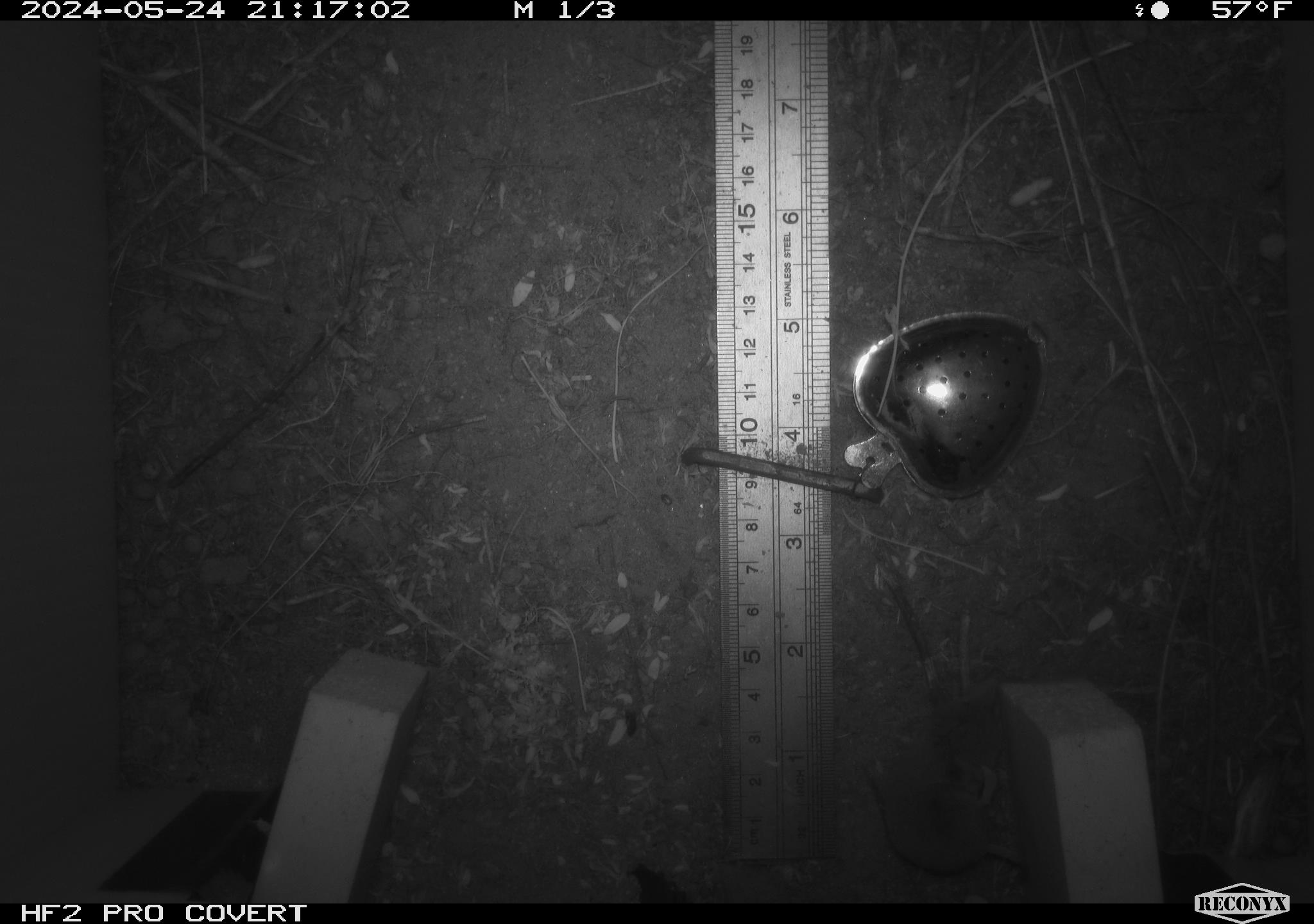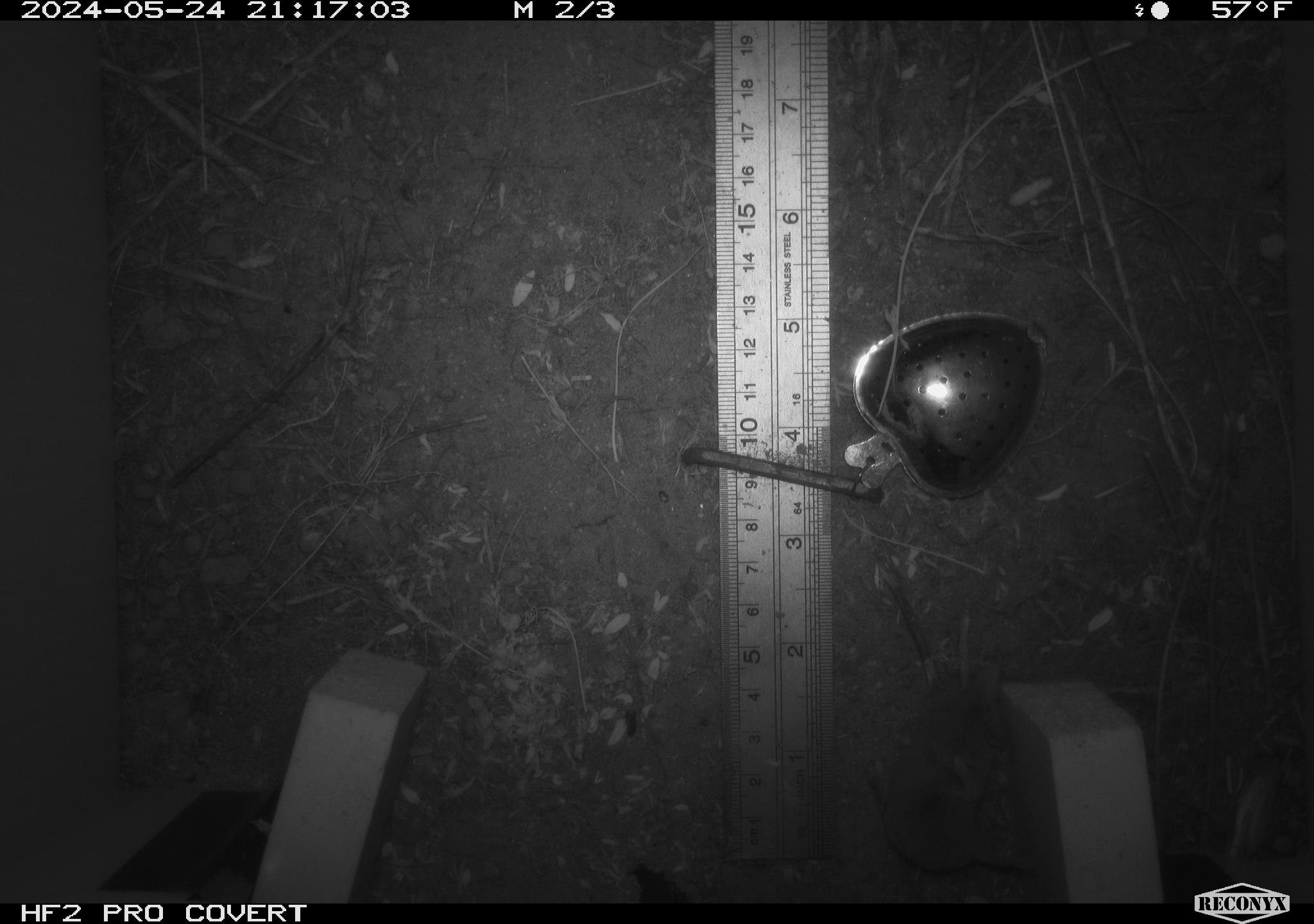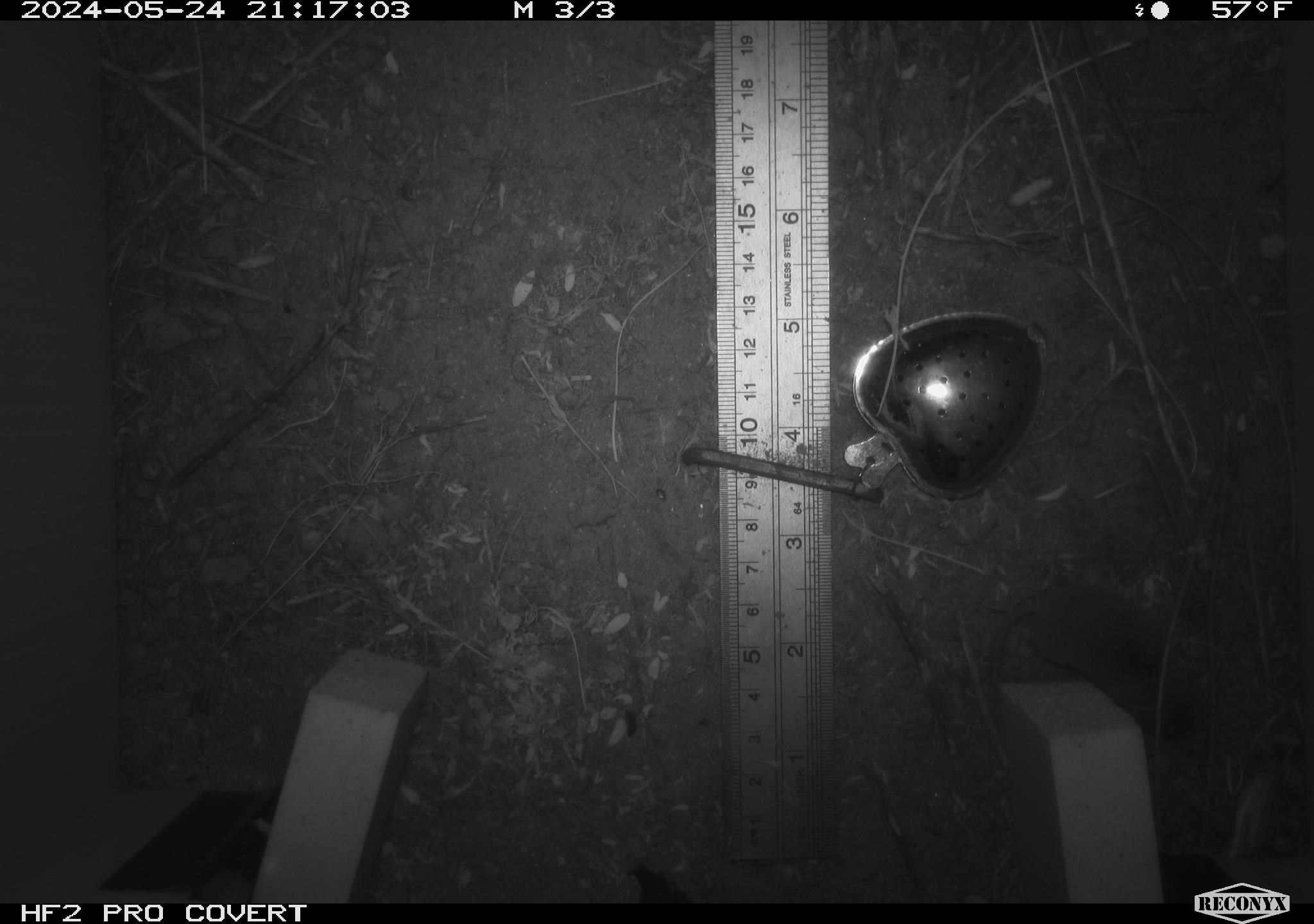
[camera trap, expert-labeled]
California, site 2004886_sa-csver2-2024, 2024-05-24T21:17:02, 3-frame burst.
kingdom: Animalia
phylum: Chordata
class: Mammalia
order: Rodentia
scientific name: Rodentia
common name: rodent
Rodent (Rodentia).